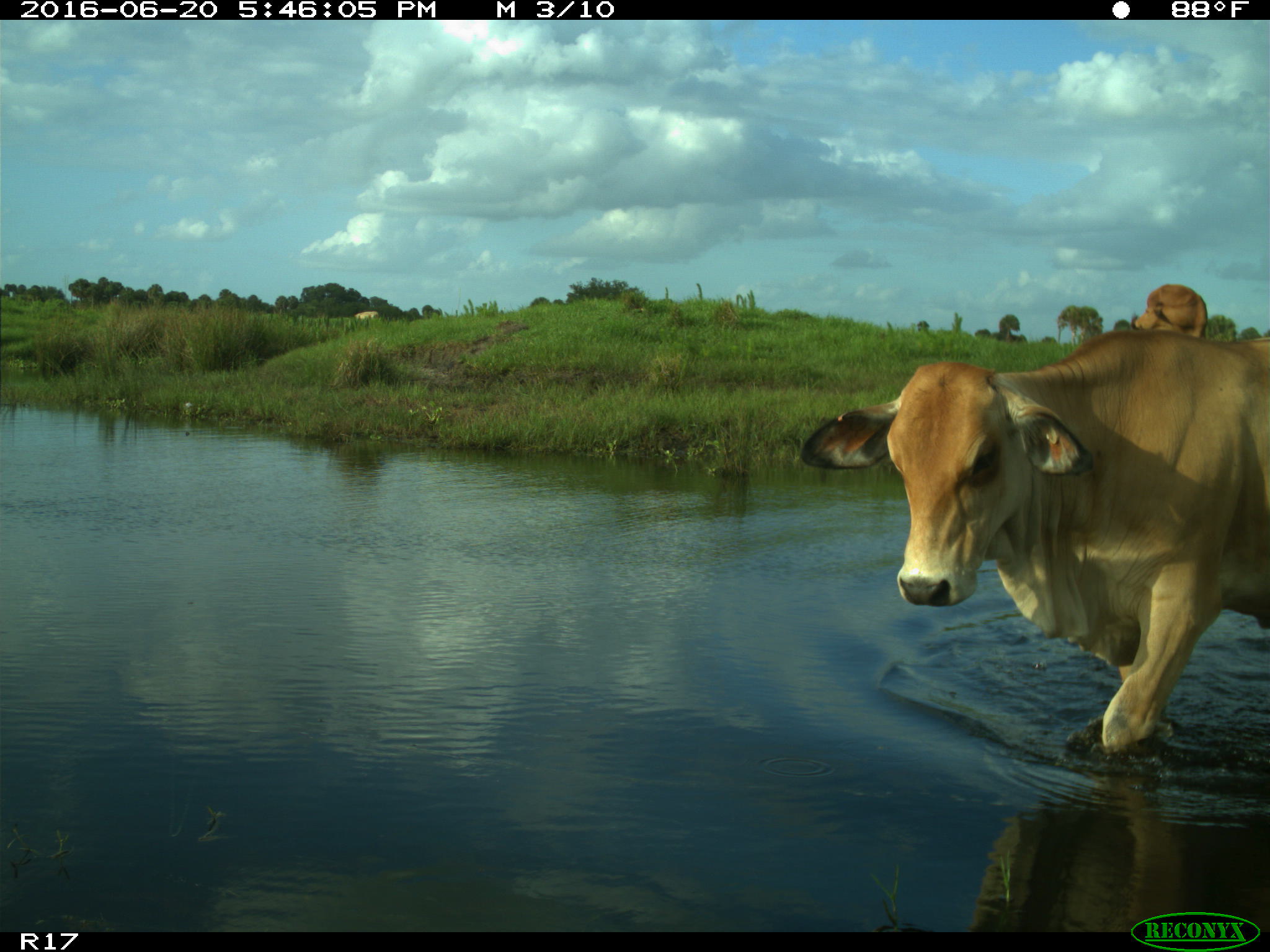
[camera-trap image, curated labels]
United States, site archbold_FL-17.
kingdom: Animalia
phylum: Chordata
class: Mammalia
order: Artiodactyla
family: Bovidae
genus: Bos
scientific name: Bos taurus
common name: domestic cow